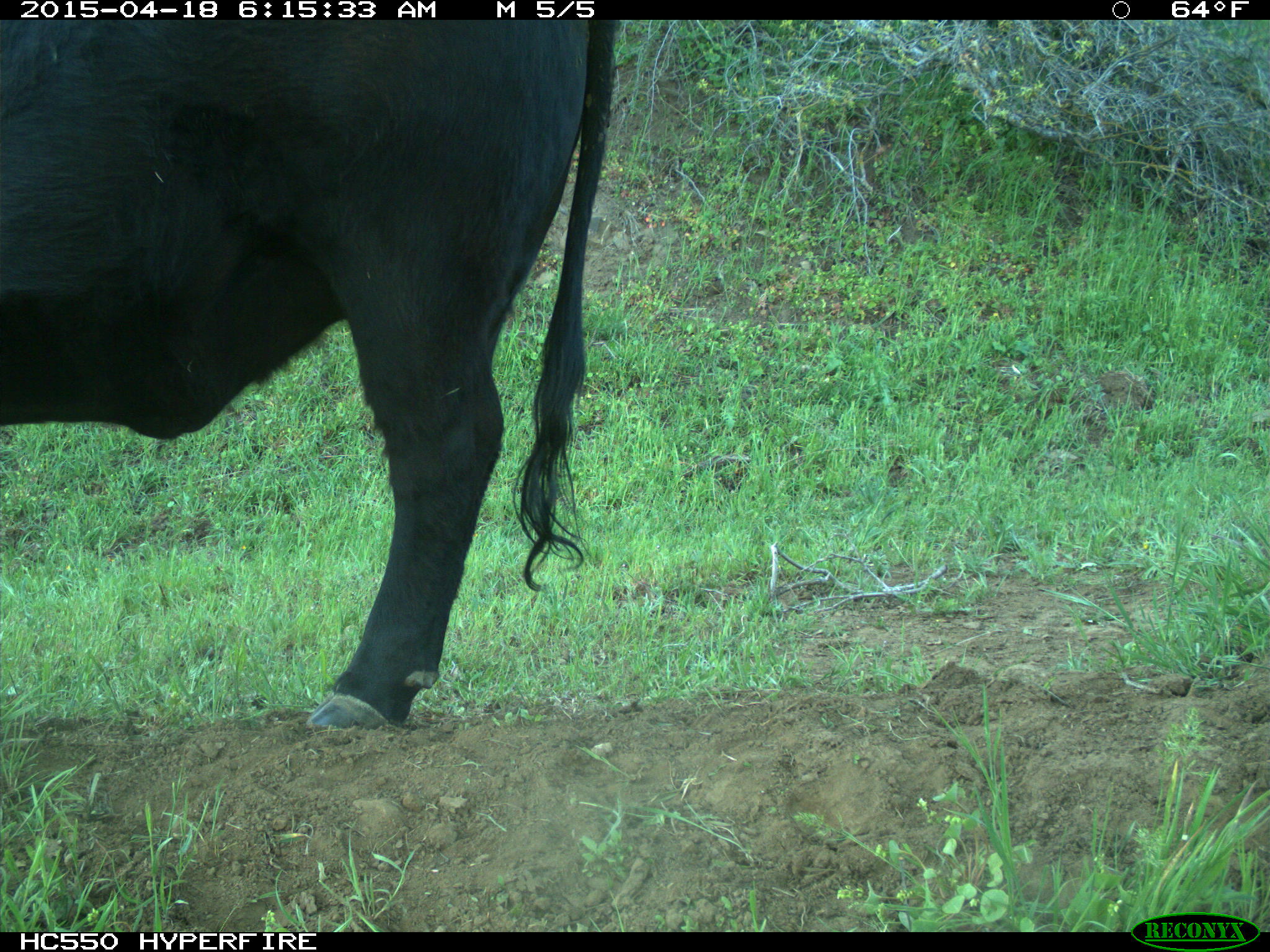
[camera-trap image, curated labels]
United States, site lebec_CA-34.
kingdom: Animalia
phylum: Chordata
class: Mammalia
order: Artiodactyla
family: Bovidae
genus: Bos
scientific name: Bos taurus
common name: domestic cow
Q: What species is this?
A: Bos taurus (domestic cow).